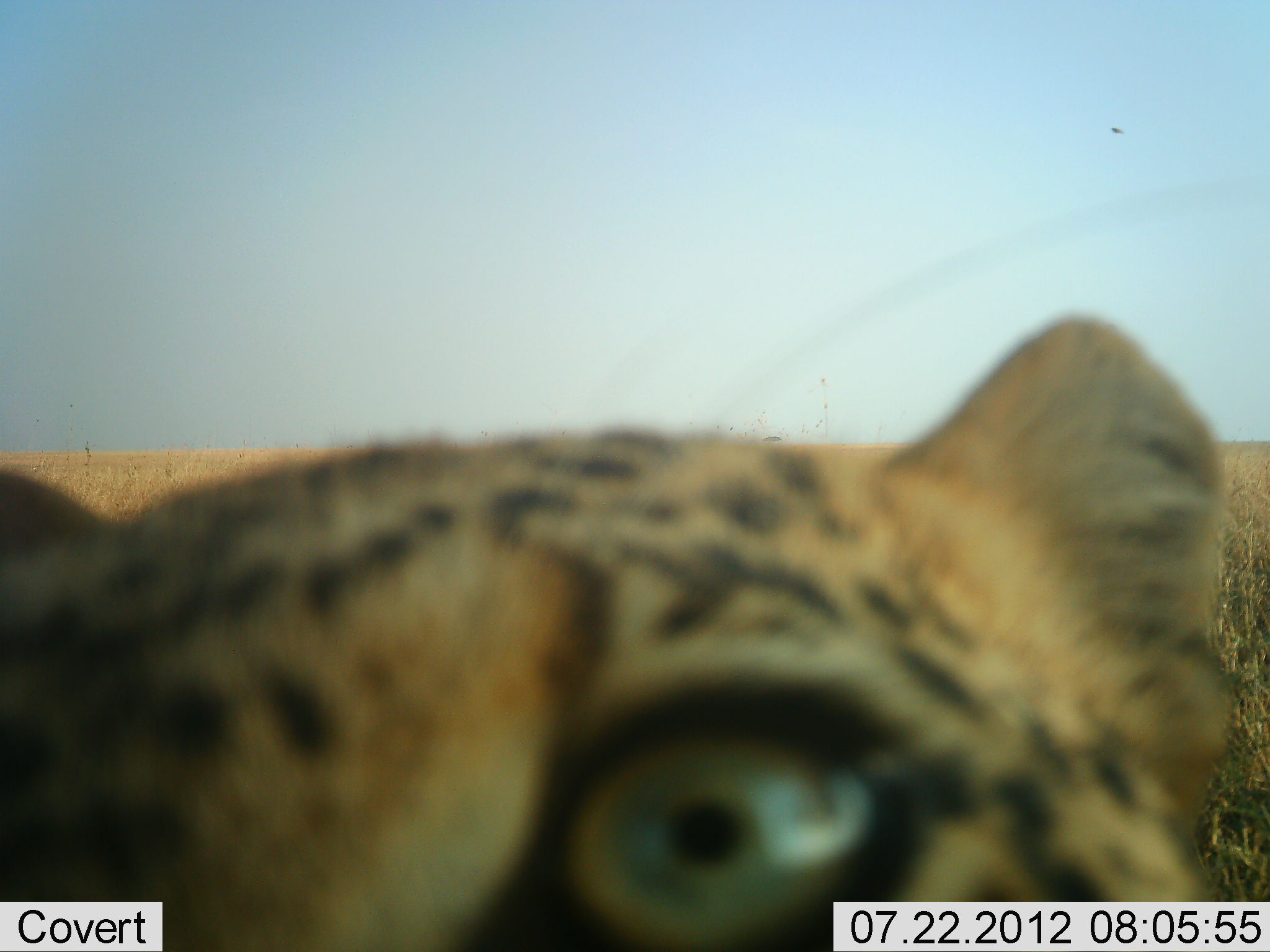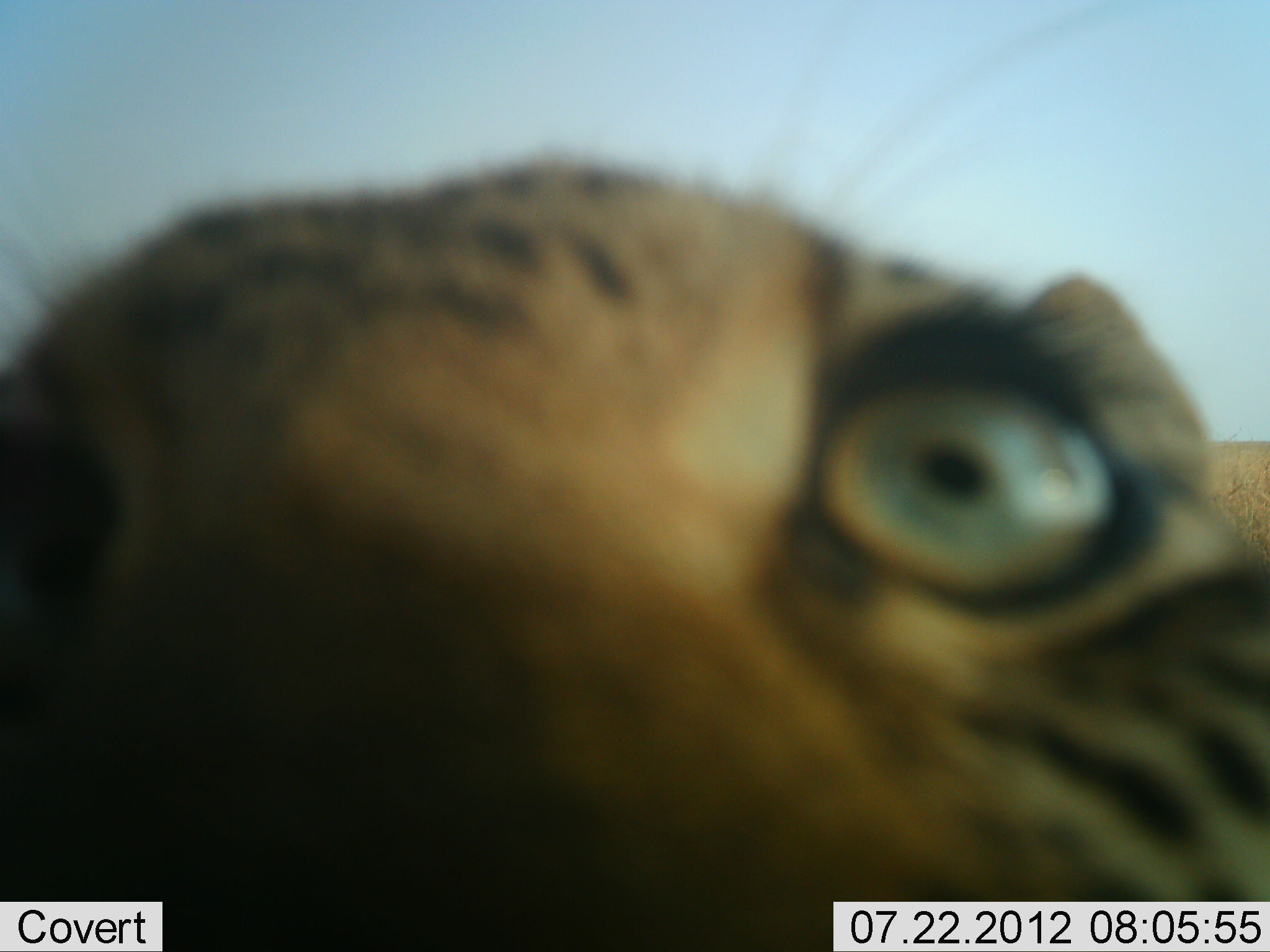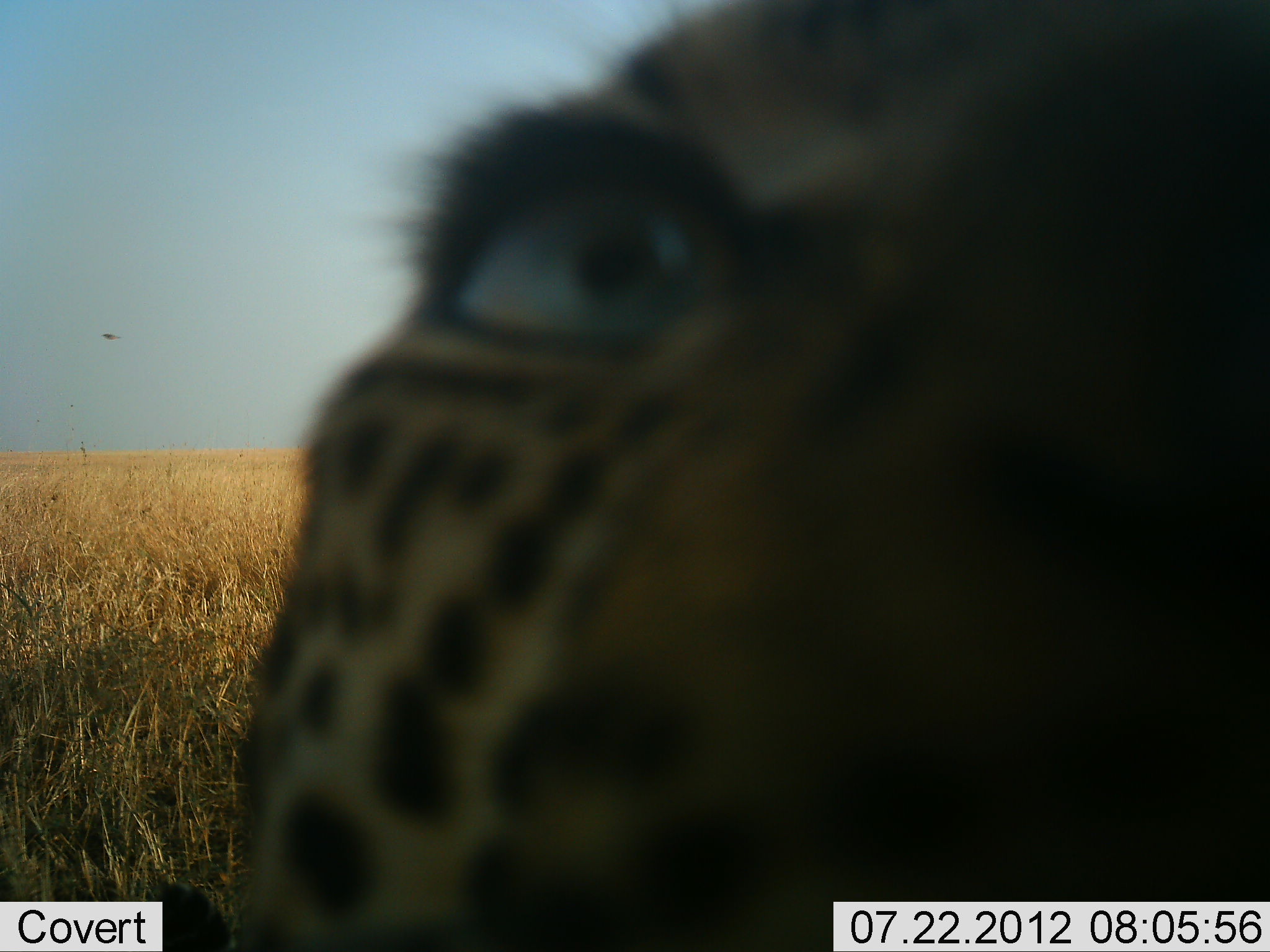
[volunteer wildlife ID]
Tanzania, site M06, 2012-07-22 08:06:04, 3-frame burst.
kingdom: Animalia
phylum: Chordata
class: Mammalia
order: Carnivora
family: Felidae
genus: Panthera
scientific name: Panthera pardus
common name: leopard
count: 1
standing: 60%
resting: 0%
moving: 20%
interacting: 30%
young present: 0%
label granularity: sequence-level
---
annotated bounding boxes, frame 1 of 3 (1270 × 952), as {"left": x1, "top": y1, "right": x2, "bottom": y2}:
animal: {"left": 0, "top": 309, "right": 1238, "bottom": 952}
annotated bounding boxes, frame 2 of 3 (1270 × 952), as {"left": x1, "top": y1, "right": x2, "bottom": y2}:
animal: {"left": 1, "top": 1, "right": 1270, "bottom": 952}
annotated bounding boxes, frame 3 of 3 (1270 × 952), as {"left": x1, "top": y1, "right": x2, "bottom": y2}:
animal: {"left": 138, "top": 1, "right": 1270, "bottom": 952}